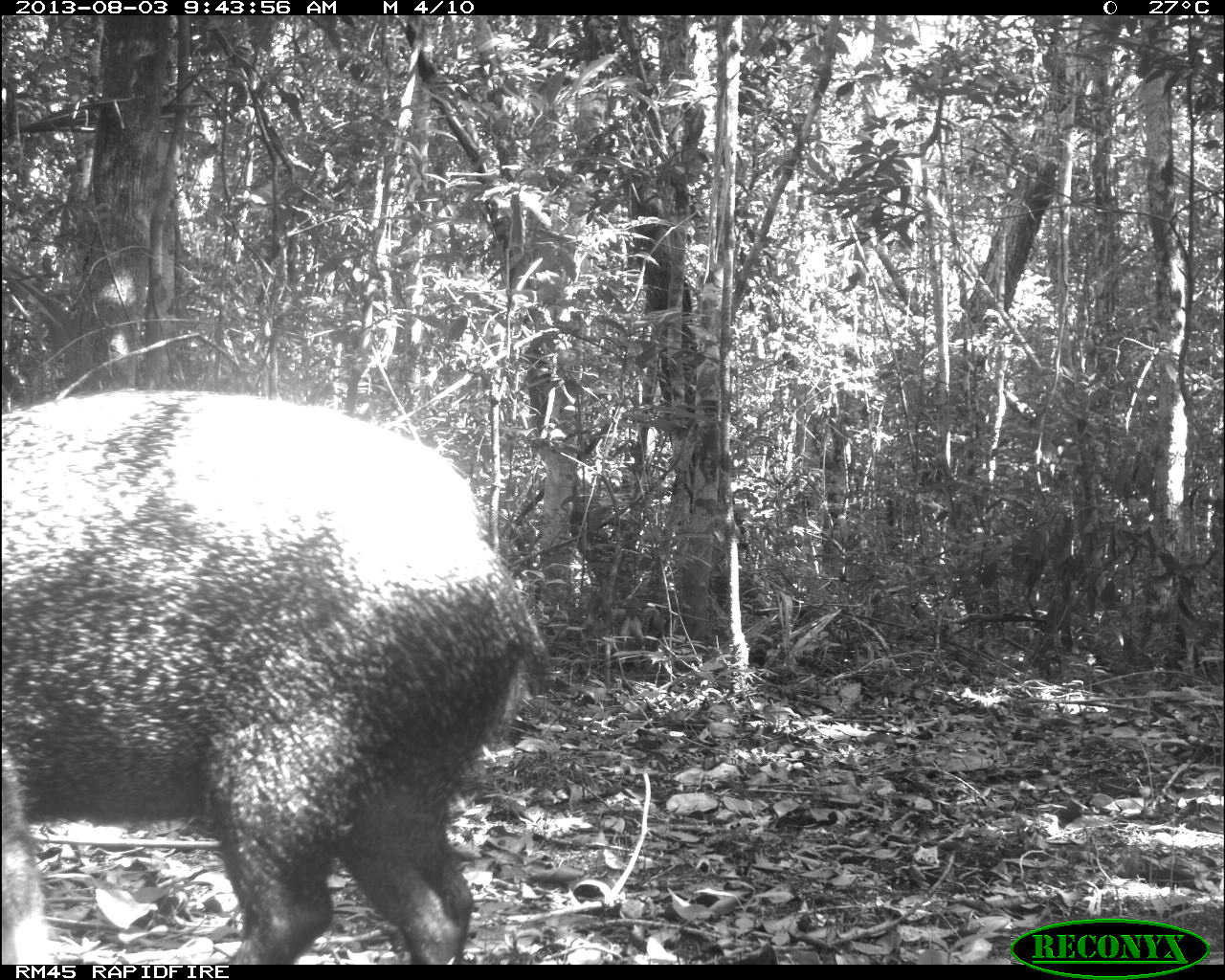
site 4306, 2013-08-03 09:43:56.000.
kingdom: Animalia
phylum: Chordata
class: Mammalia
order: Artiodactyla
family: Tayassuidae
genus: Pecari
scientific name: Pecari tajacu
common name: collared peccary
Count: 1.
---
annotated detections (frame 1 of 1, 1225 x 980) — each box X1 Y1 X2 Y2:
pecari tajacu: 0 386 555 964